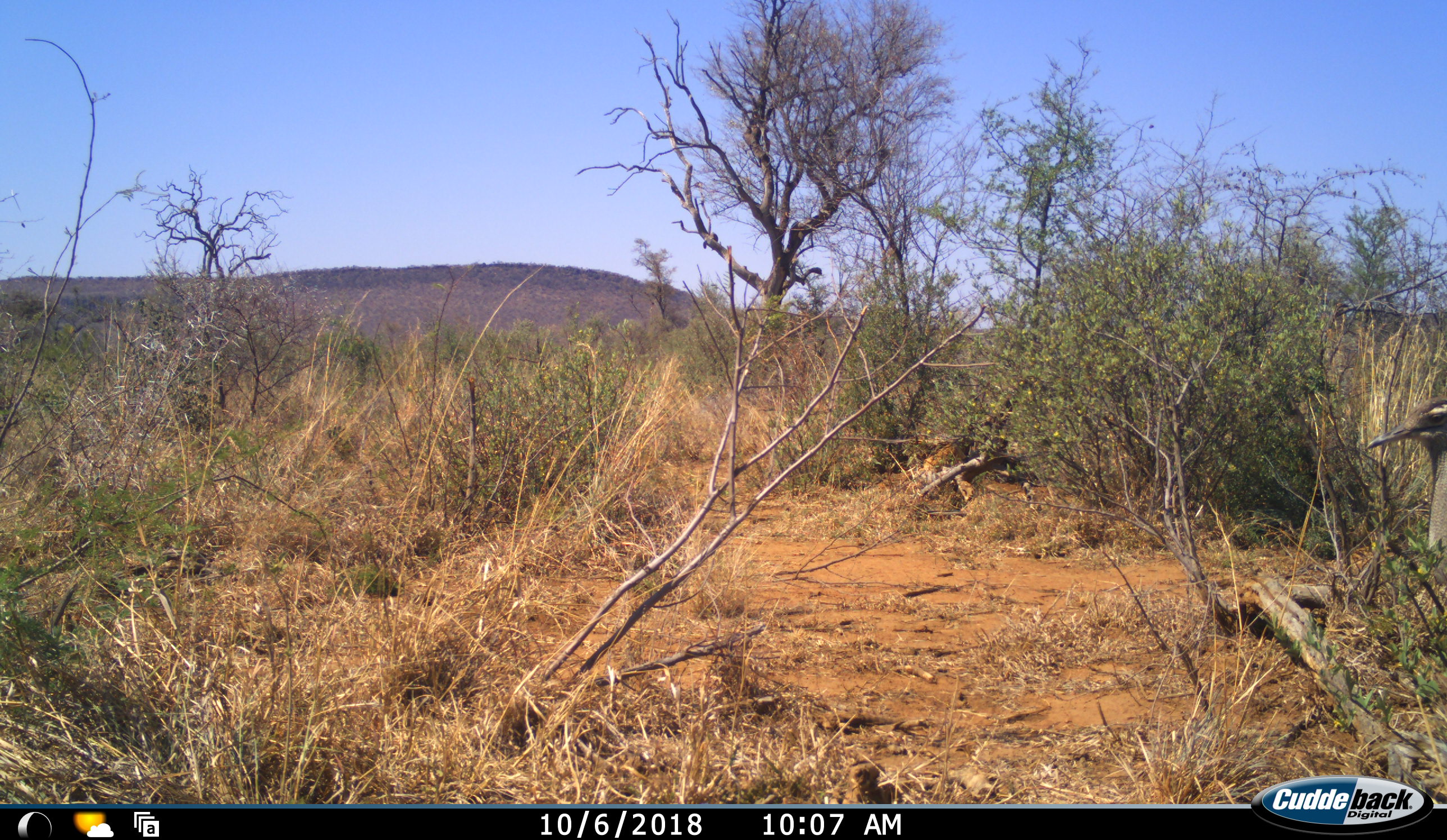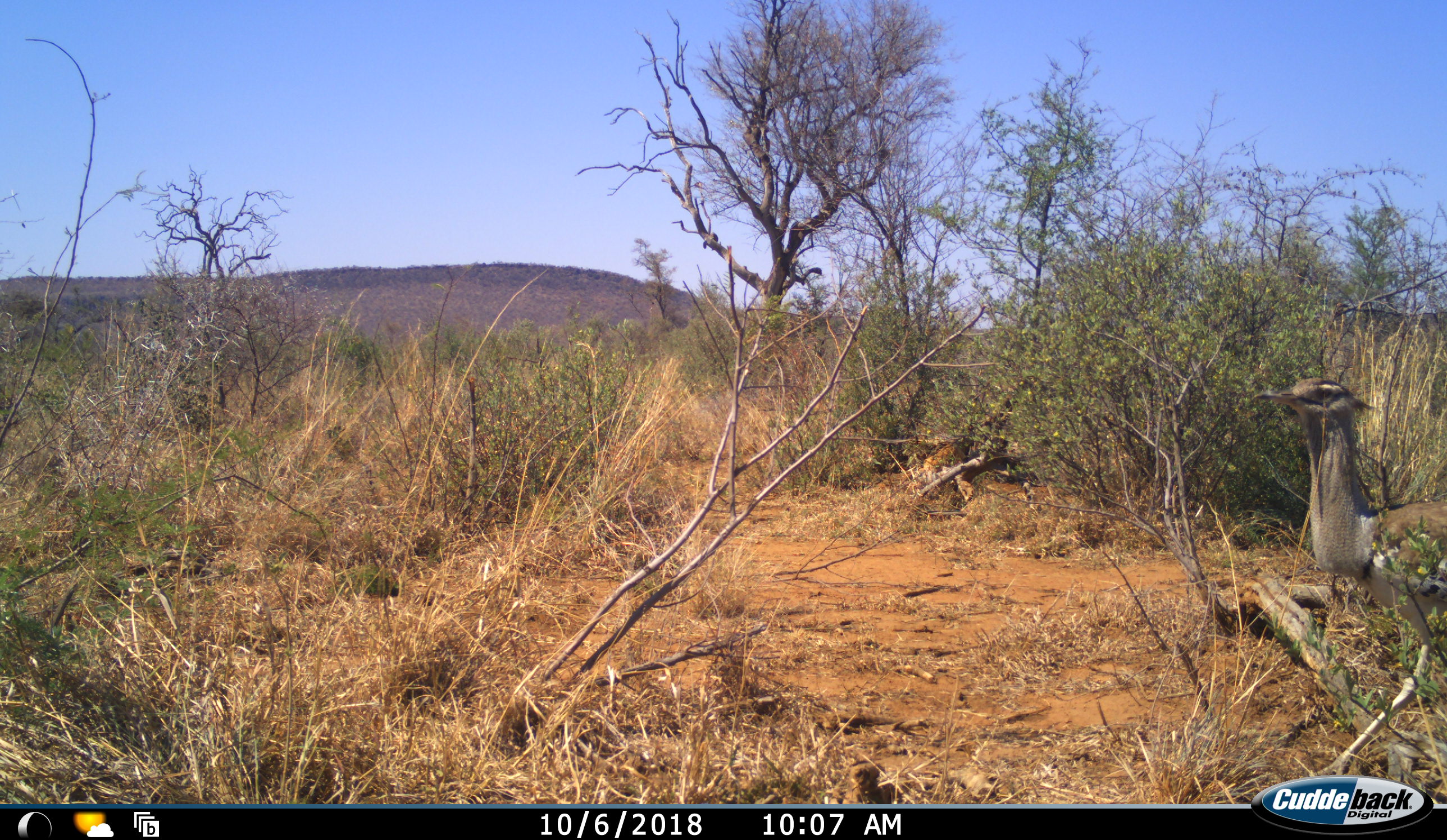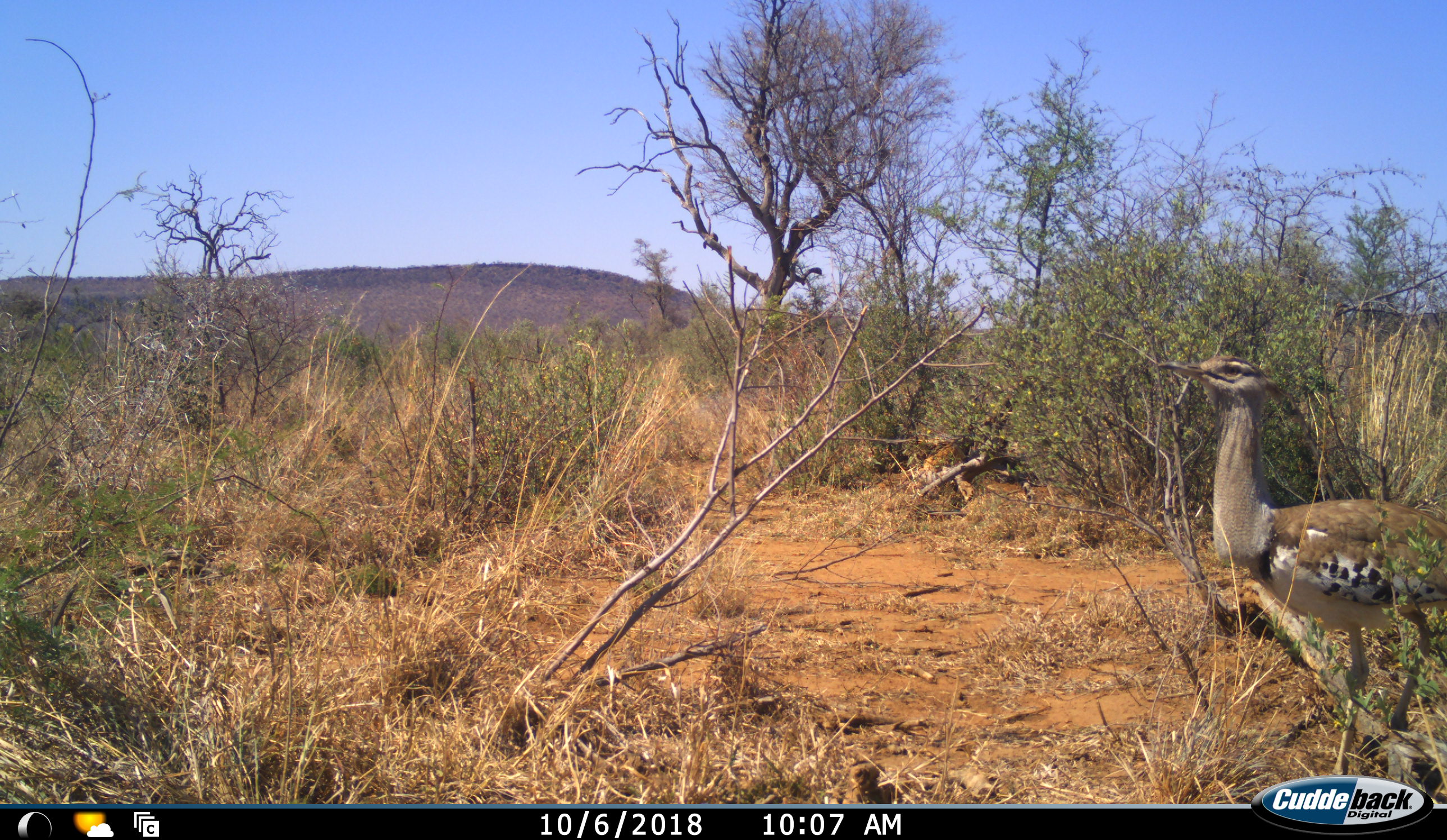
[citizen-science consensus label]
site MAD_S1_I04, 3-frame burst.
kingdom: Animalia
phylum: Chordata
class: Aves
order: Otidiformes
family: Otididae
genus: Ardeotis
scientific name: Ardeotis kori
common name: kori bustard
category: bustardkori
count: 1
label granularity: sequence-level